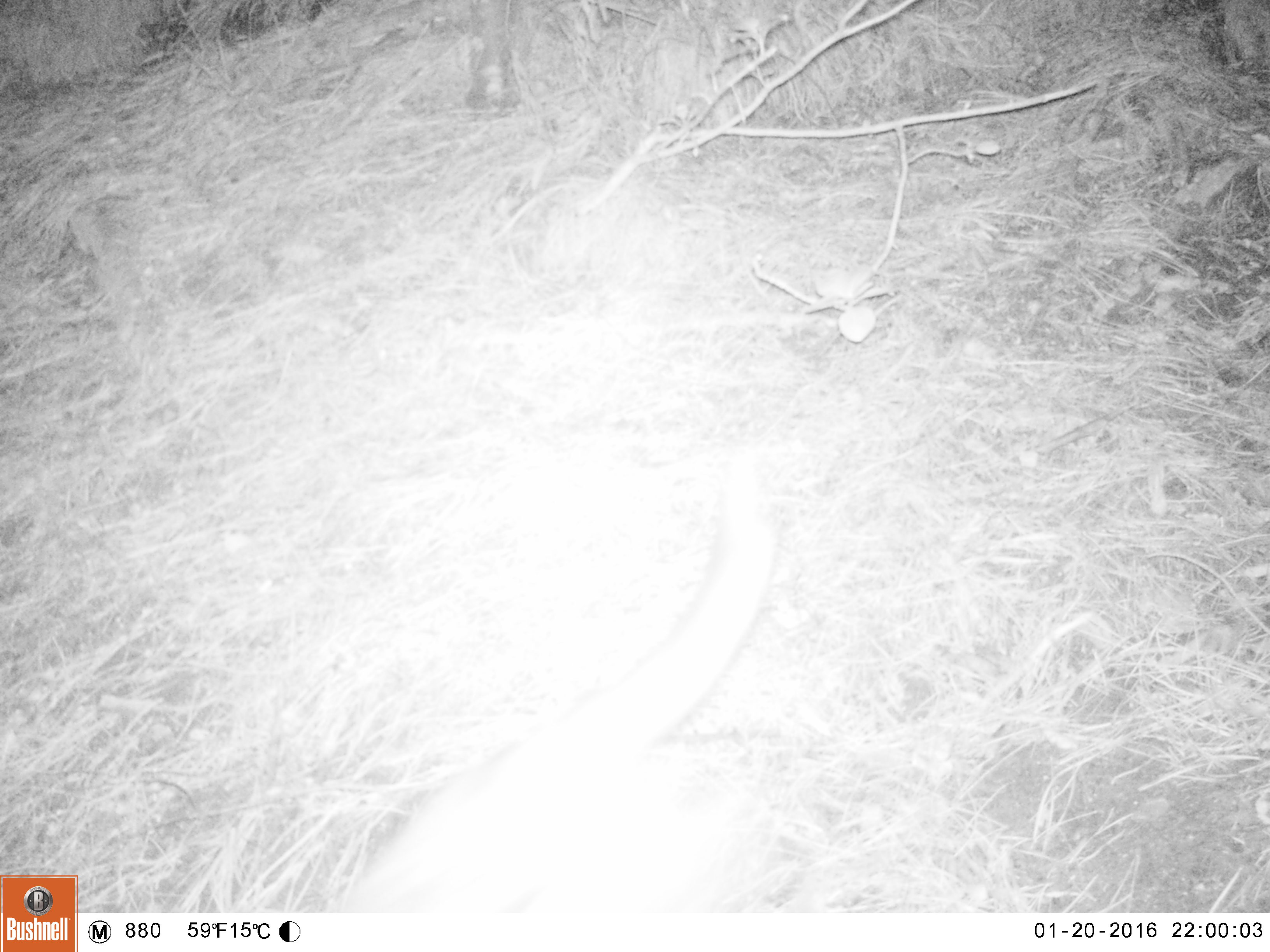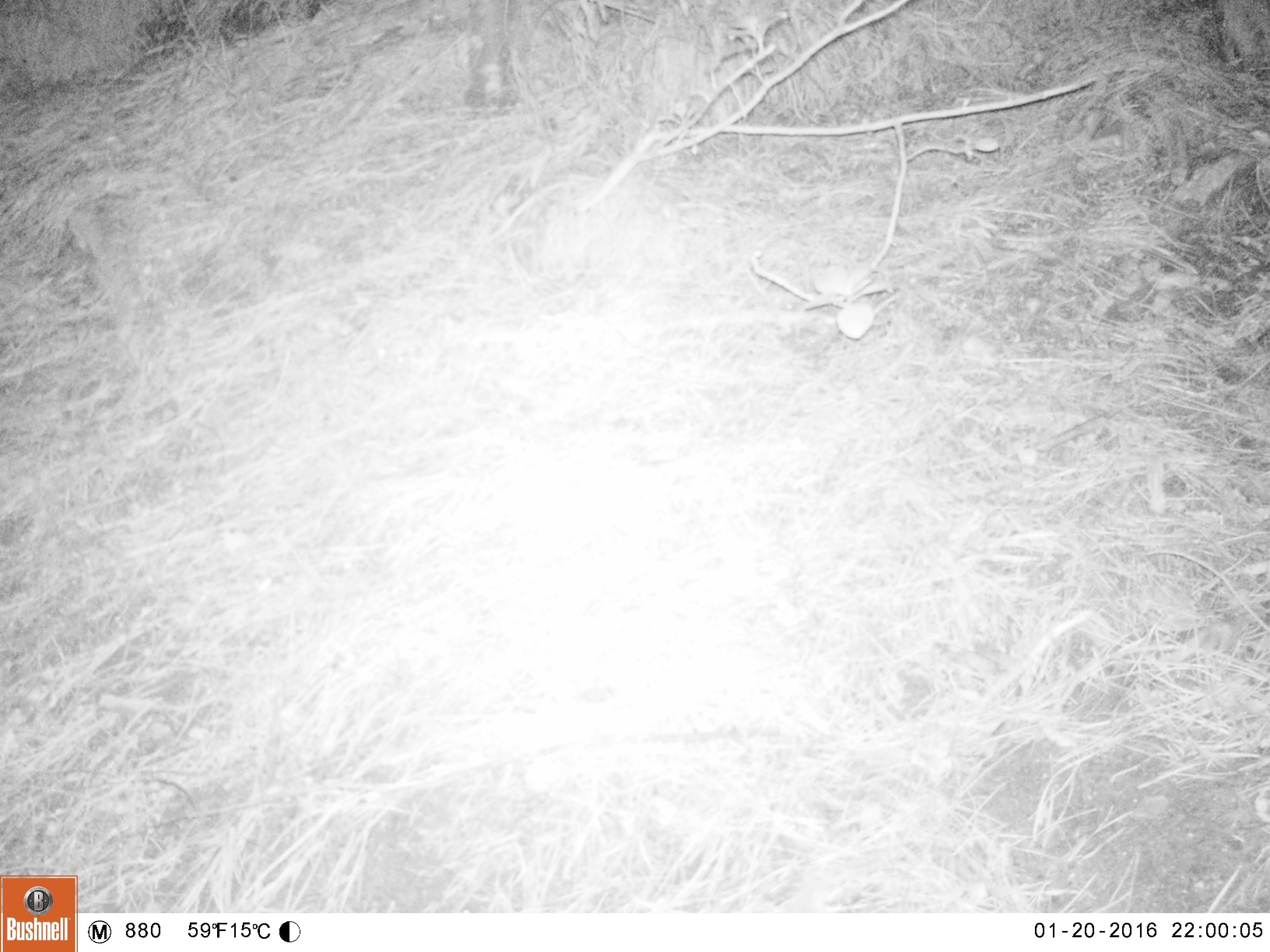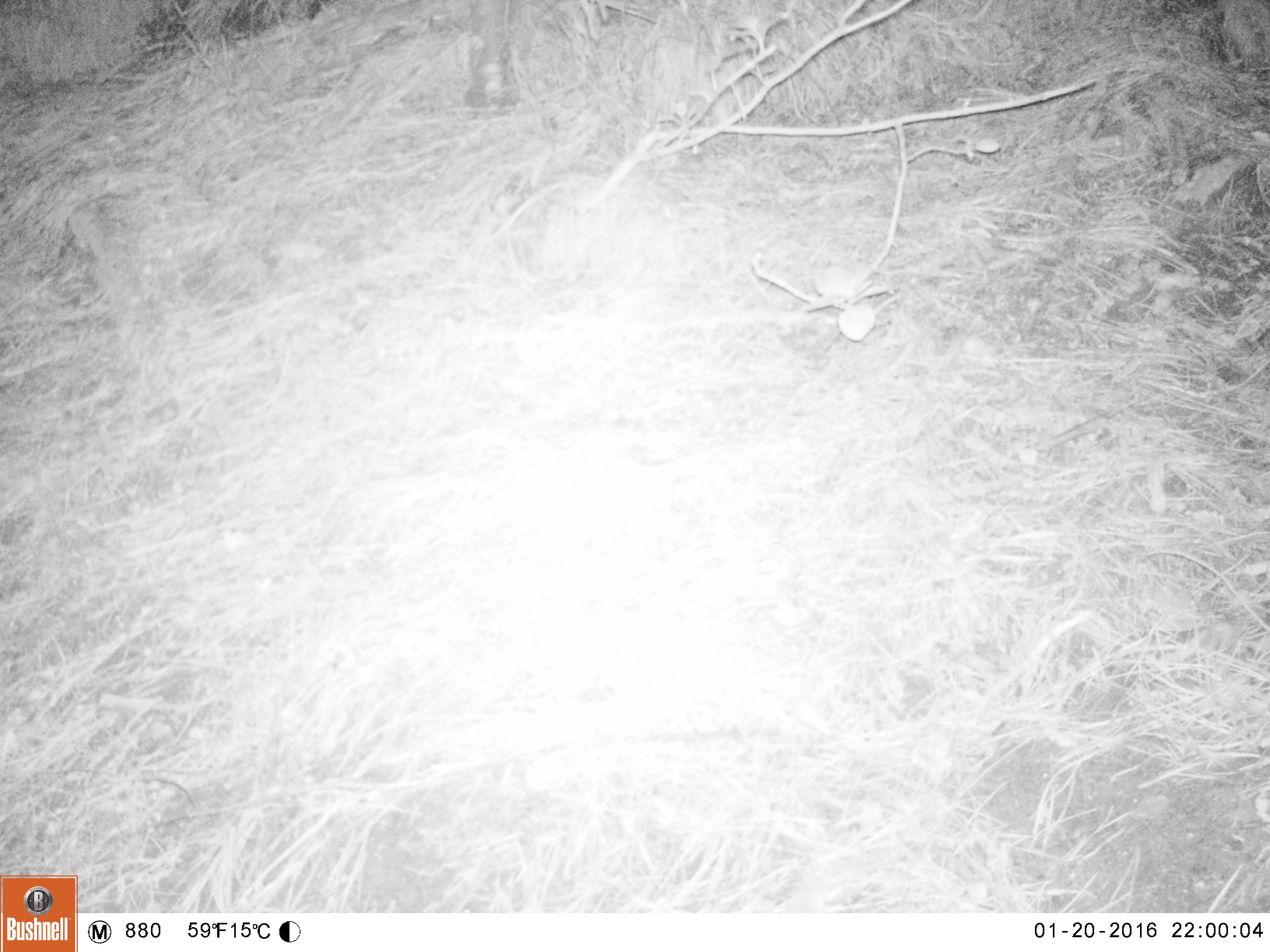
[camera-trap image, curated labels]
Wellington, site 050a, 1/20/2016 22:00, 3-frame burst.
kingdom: Animalia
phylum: Chordata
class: Mammalia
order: Carnivora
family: Felidae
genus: Felis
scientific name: Felis catus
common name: cat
Cat (Felis catus).